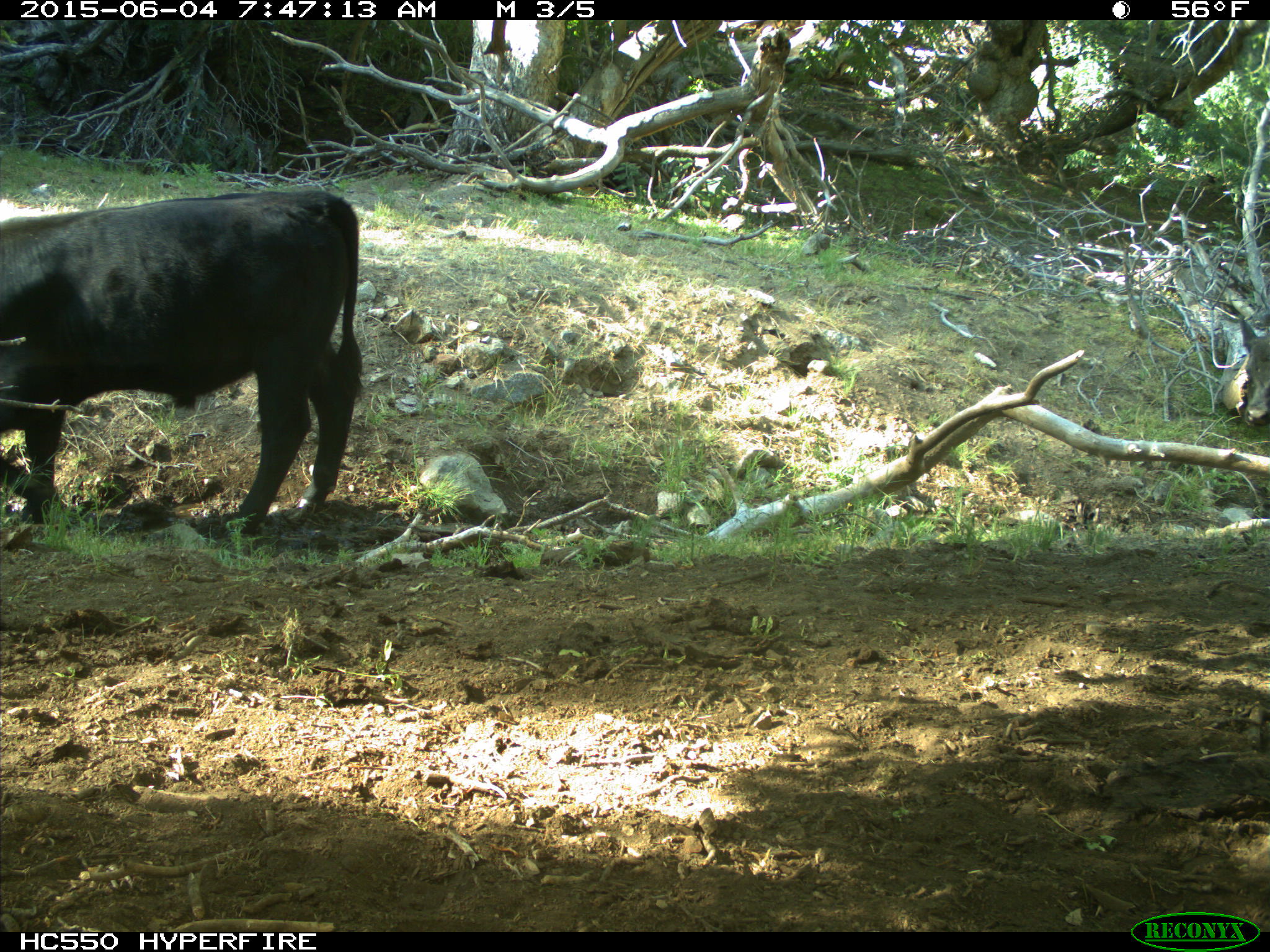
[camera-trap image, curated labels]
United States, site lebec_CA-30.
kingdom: Animalia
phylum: Chordata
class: Mammalia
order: Artiodactyla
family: Bovidae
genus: Bos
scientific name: Bos taurus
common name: domestic cow